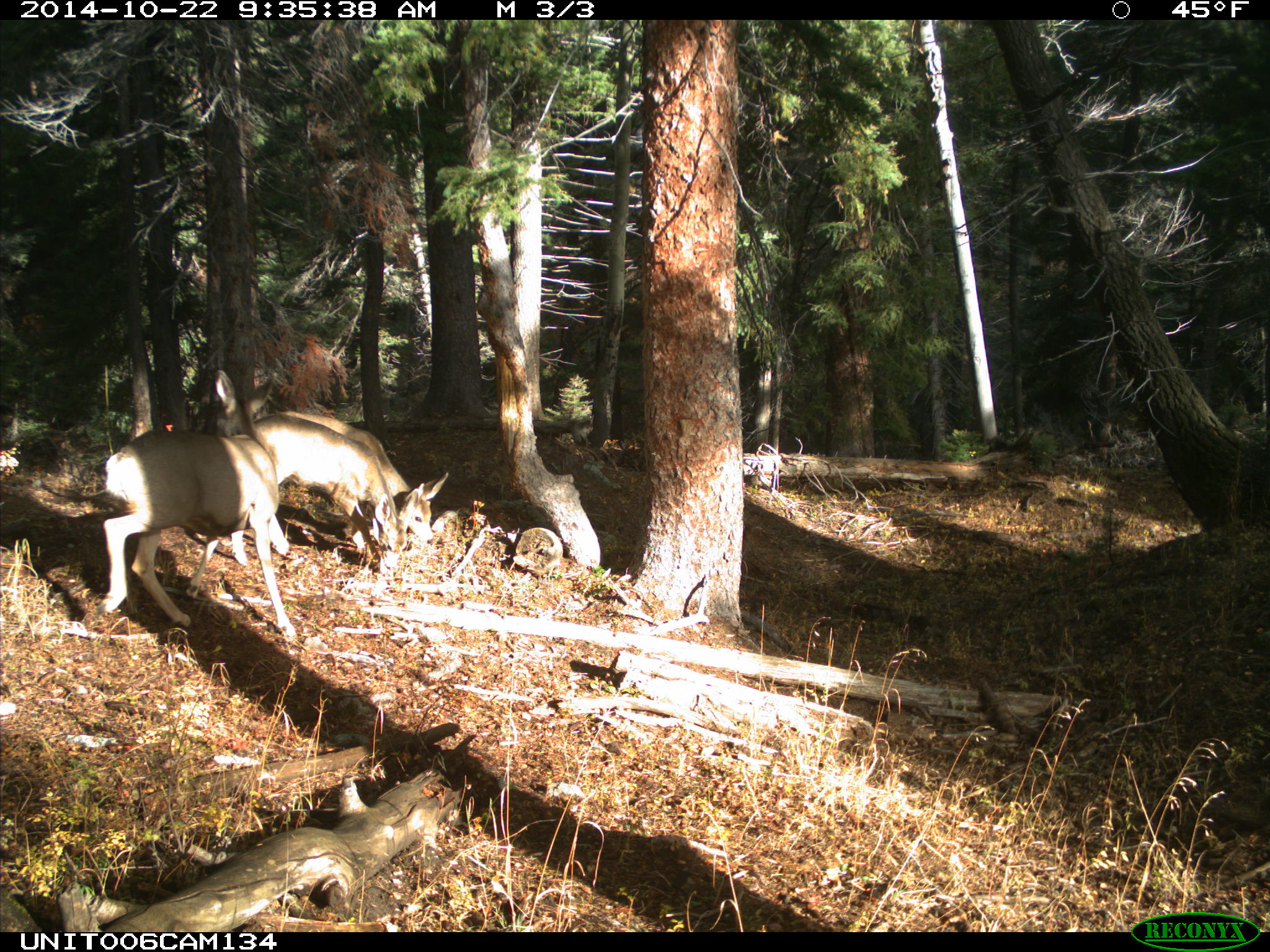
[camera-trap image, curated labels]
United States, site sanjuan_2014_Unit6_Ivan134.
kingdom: Animalia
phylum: Chordata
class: Mammalia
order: Artiodactyla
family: Cervidae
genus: Odocoileus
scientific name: Odocoileus hemionus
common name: mule deer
Odocoileus hemionus (mule deer).